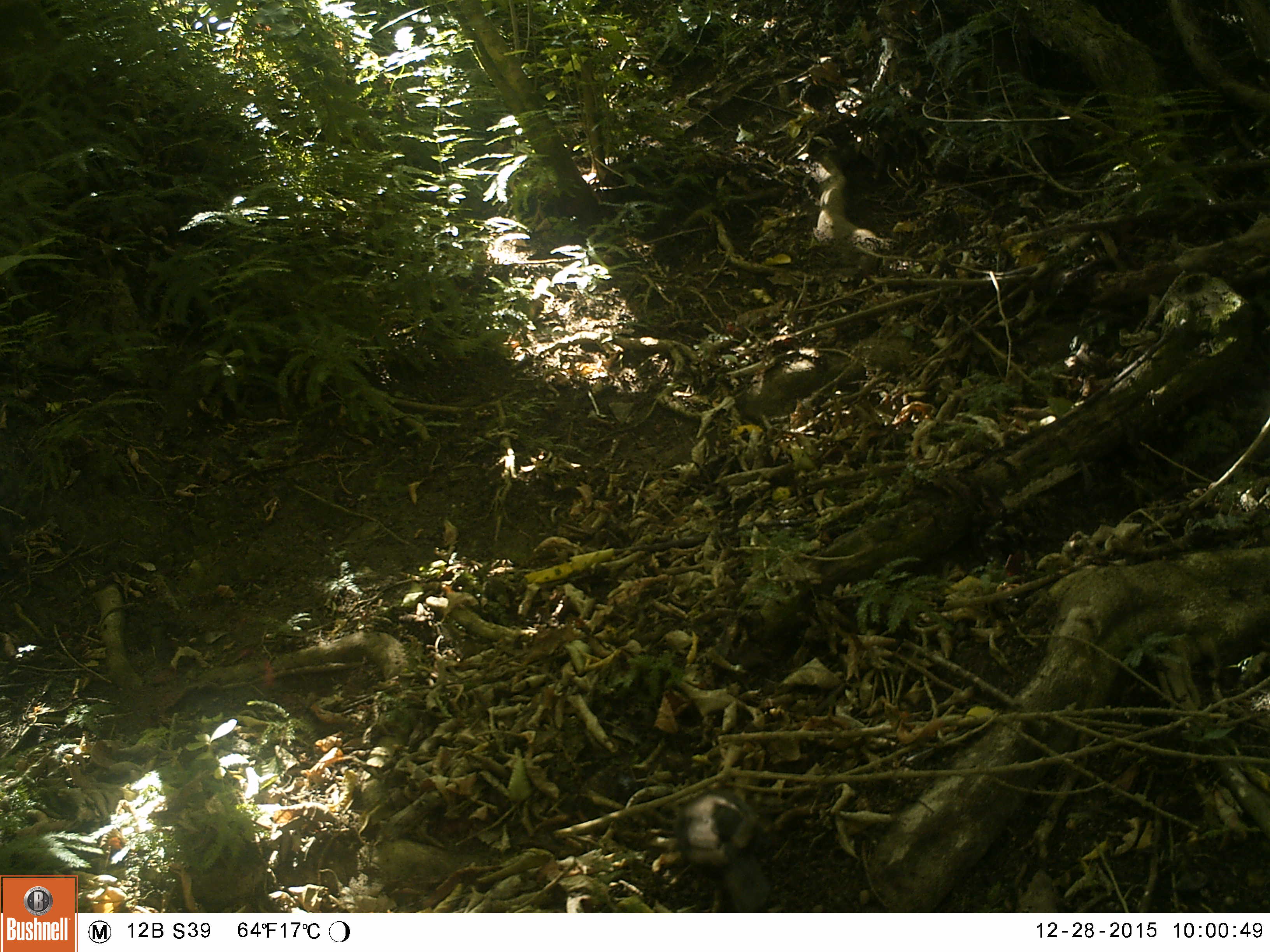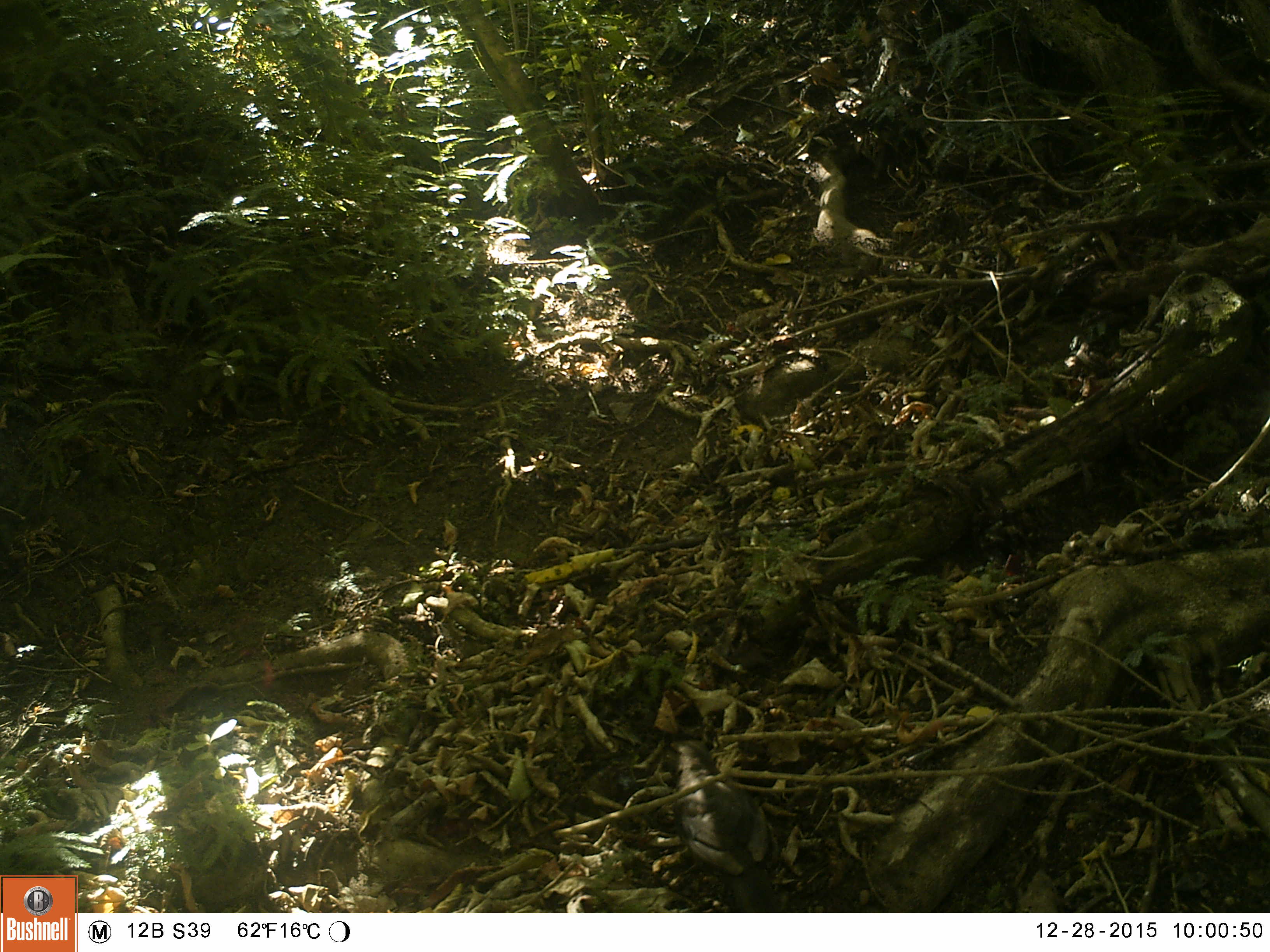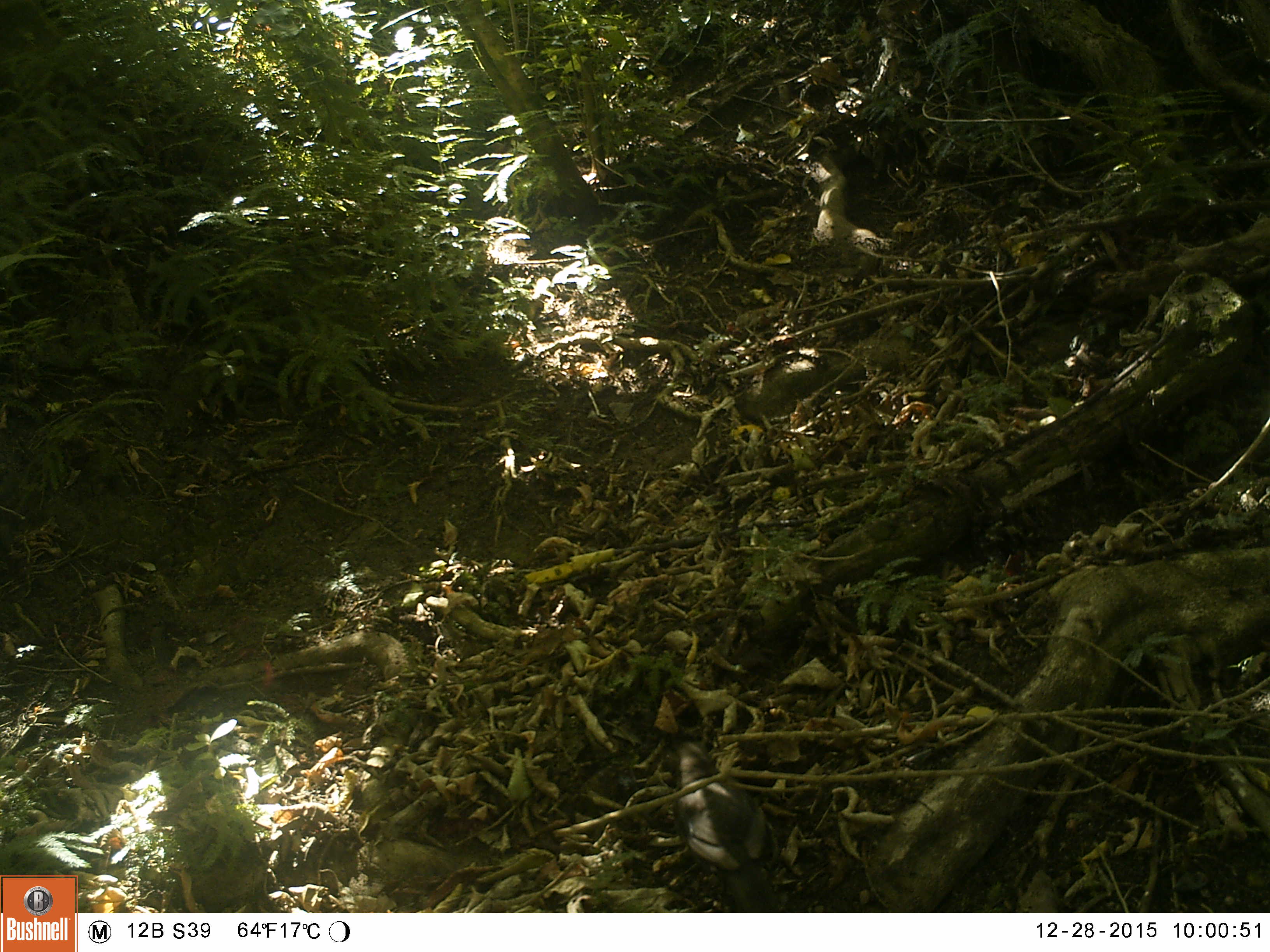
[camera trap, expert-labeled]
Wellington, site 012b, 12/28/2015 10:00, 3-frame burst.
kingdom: Animalia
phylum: Chordata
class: Aves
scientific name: Aves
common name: bird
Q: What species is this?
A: Bird (Aves).